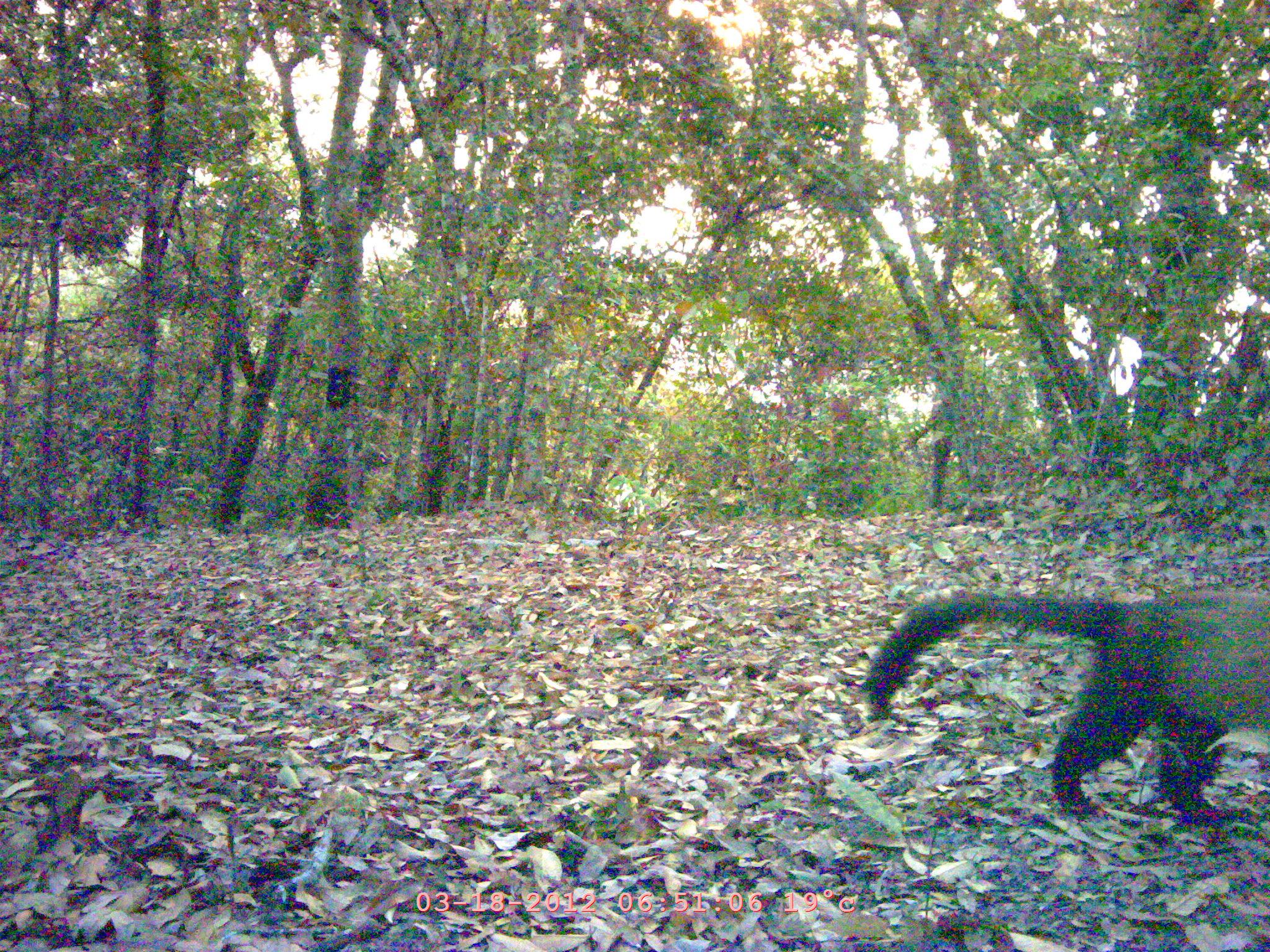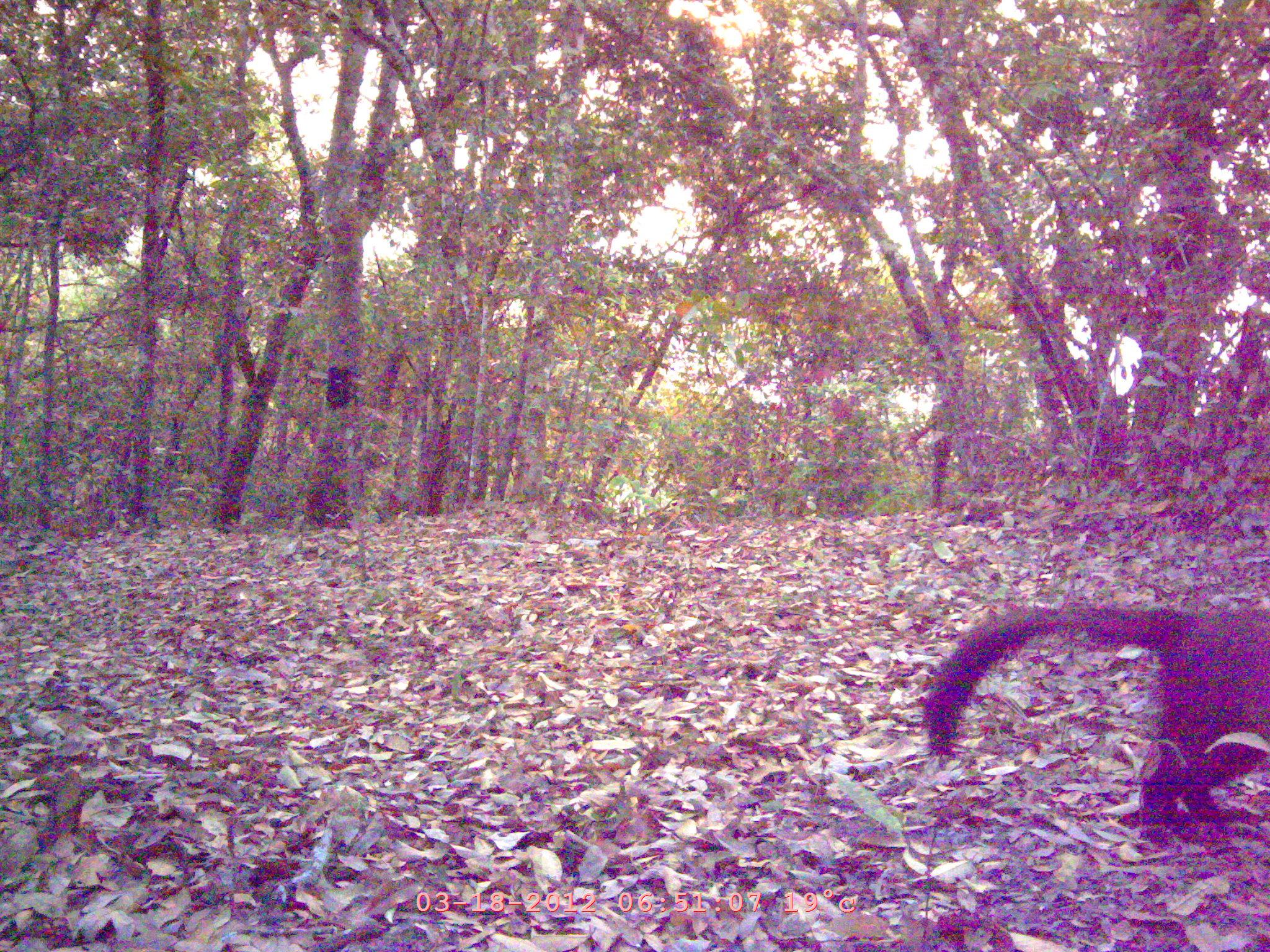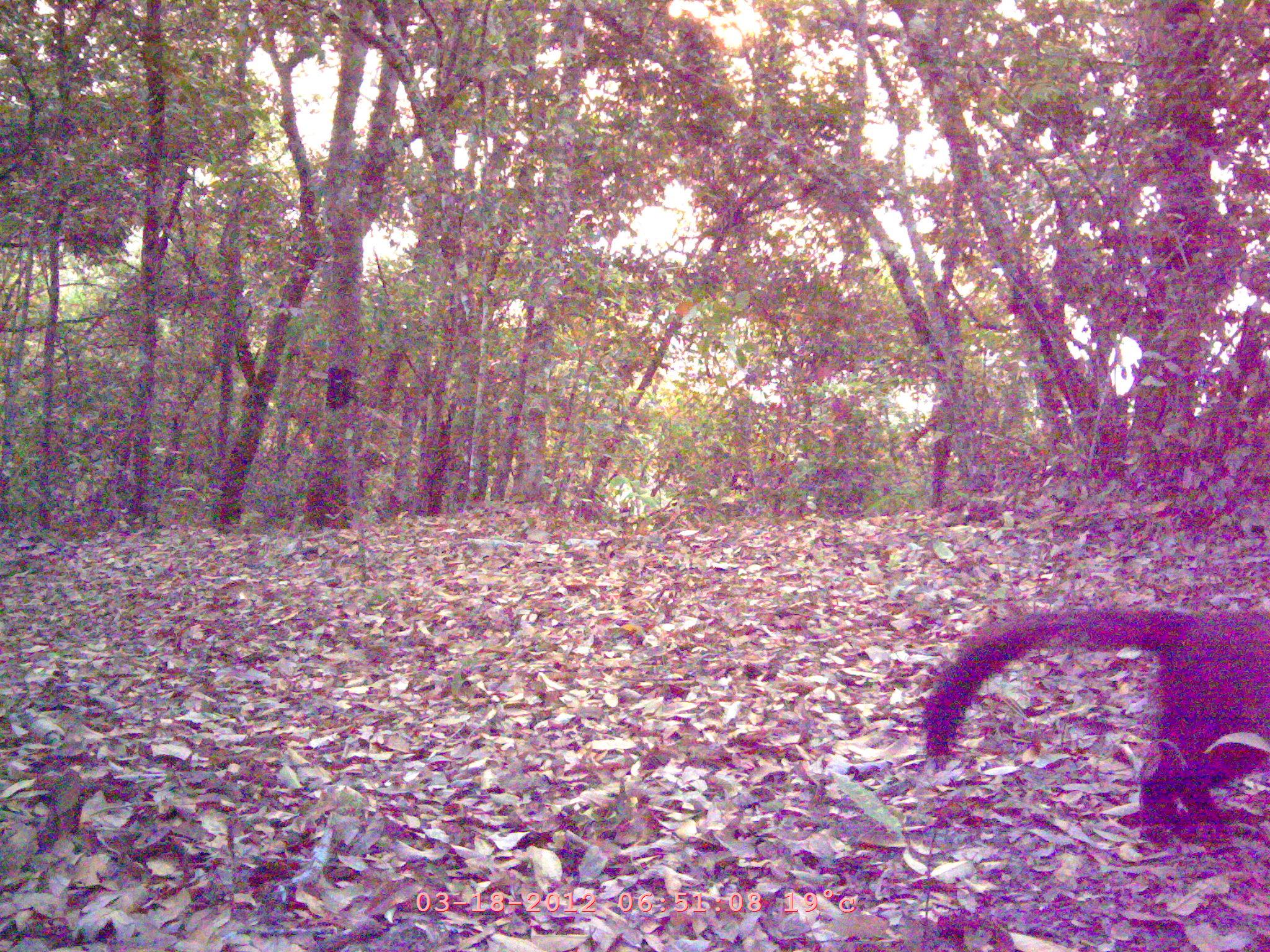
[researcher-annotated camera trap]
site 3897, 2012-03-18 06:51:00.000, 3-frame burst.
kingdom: Animalia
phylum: Chordata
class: Mammalia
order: Carnivora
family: Mustelidae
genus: Martes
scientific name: Martes flavigula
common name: yellow-throated marten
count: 1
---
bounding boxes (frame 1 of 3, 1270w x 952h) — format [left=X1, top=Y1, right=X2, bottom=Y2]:
martes flavigula: [left=857, top=585, right=1270, bottom=823]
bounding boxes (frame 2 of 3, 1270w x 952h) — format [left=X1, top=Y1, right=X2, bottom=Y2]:
martes flavigula: [left=923, top=599, right=1268, bottom=848]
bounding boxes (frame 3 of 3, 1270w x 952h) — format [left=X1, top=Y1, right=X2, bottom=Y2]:
martes flavigula: [left=922, top=599, right=1270, bottom=838]